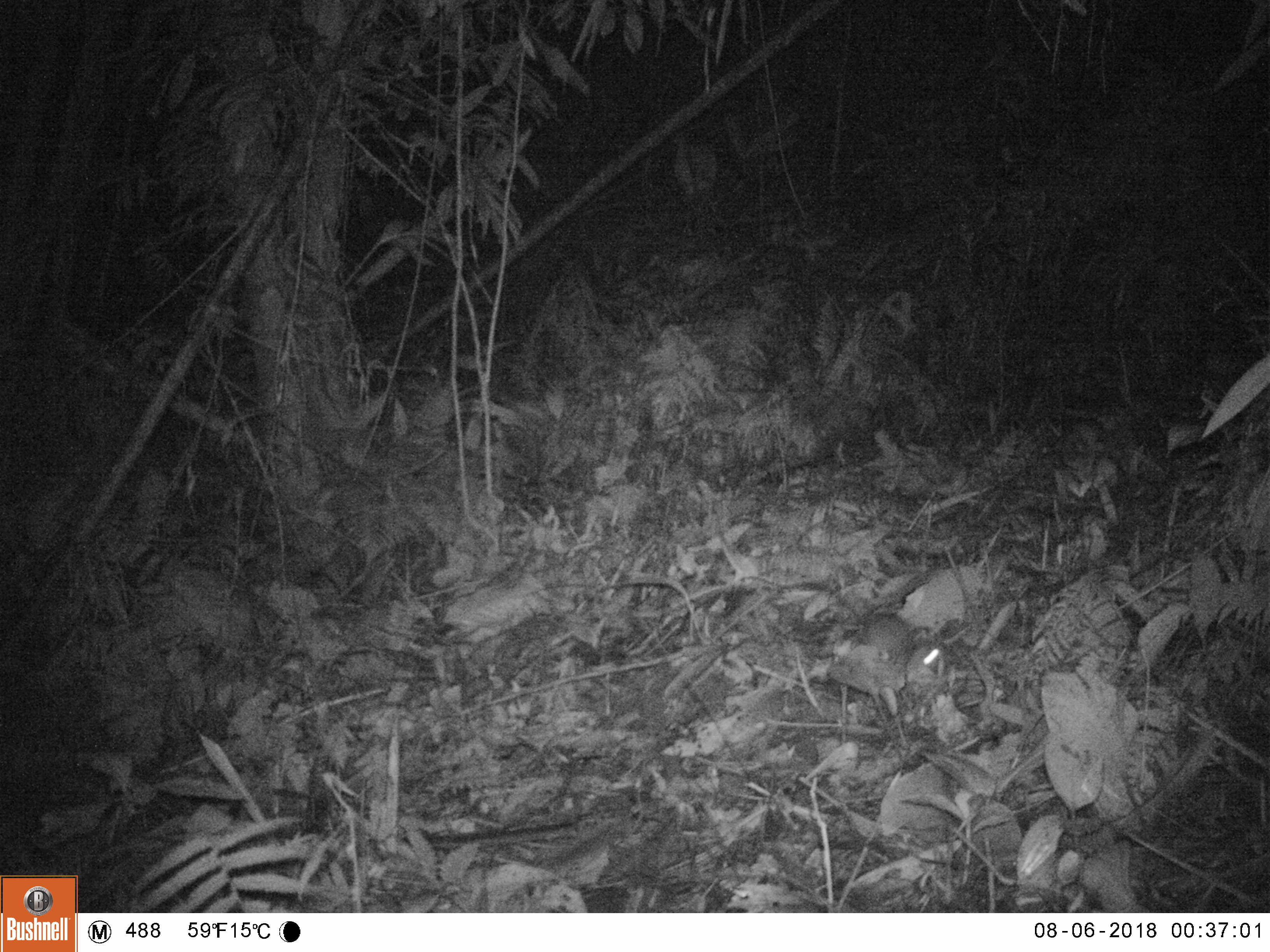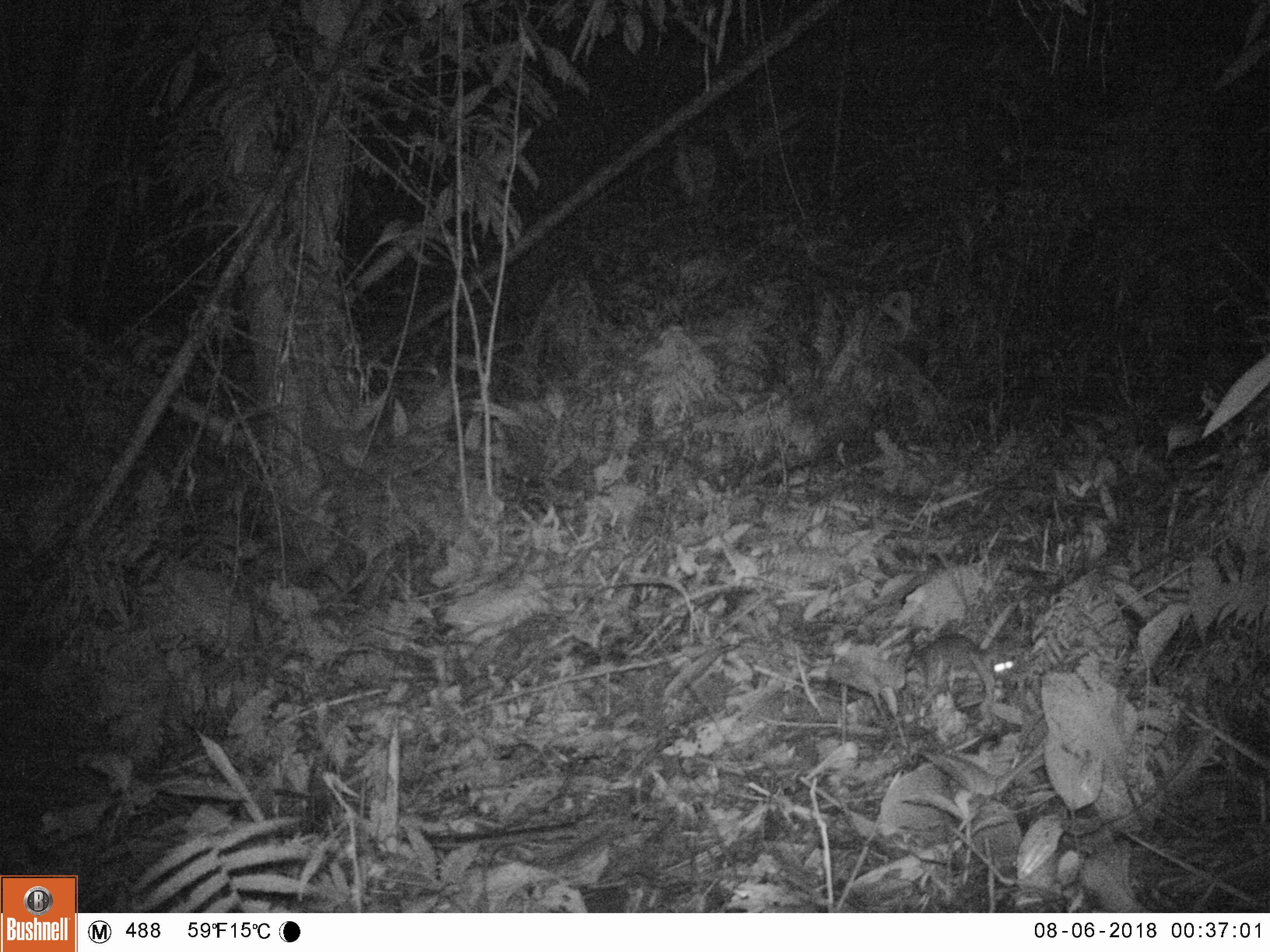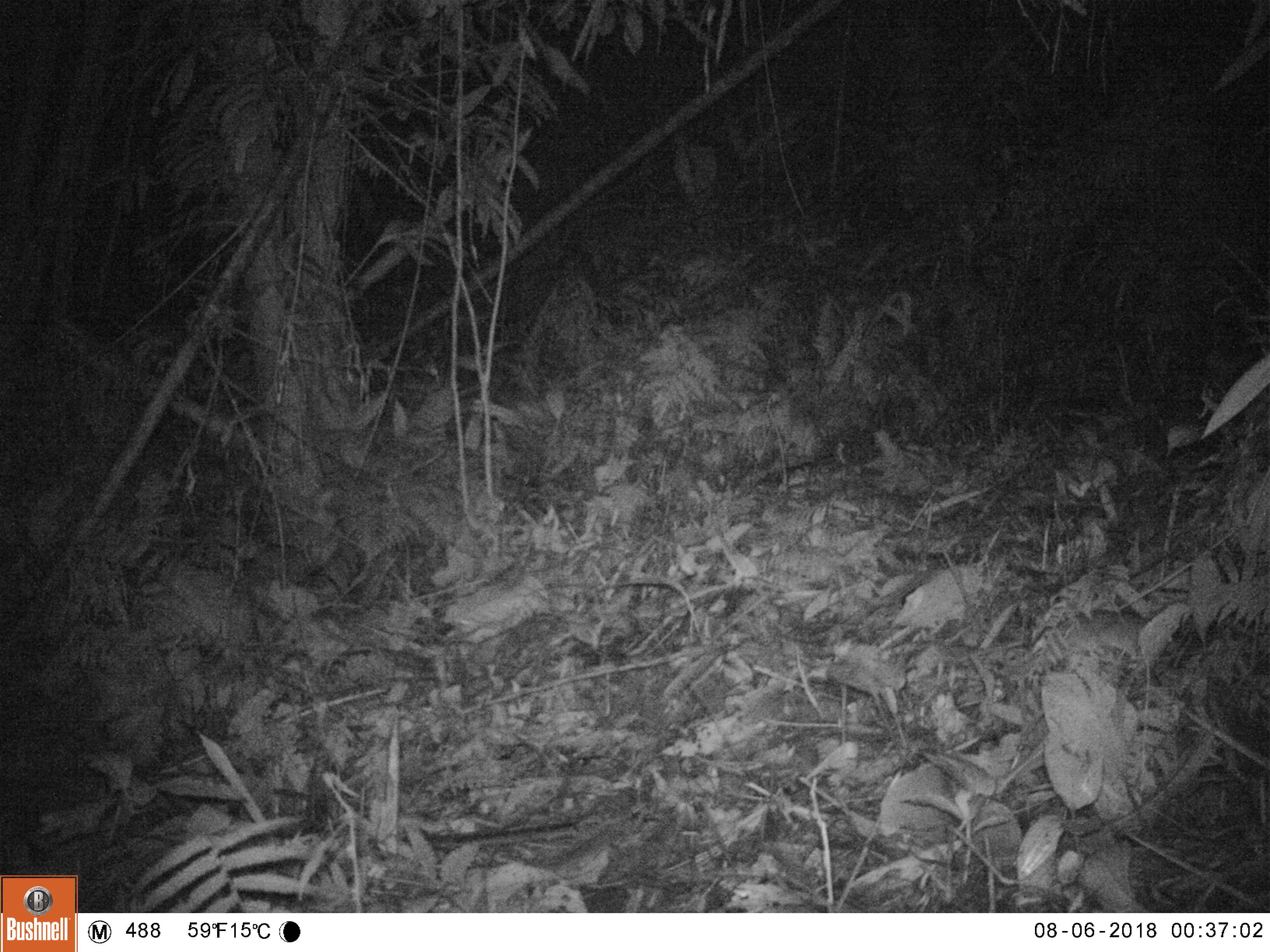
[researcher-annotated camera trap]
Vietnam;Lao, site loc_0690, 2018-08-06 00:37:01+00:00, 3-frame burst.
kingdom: Animalia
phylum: Chordata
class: Mammalia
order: Rodentia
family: Muridae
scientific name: Muridae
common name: old-world mice and rats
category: unidentified murid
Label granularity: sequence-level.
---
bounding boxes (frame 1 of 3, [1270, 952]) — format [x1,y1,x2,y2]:
unidentified murid: [858,612,940,675]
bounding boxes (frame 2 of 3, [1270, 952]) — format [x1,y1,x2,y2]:
unidentified murid: [914,632,1014,690]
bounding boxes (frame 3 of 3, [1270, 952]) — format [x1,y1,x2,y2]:
unidentified murid: [1056,609,1147,660]